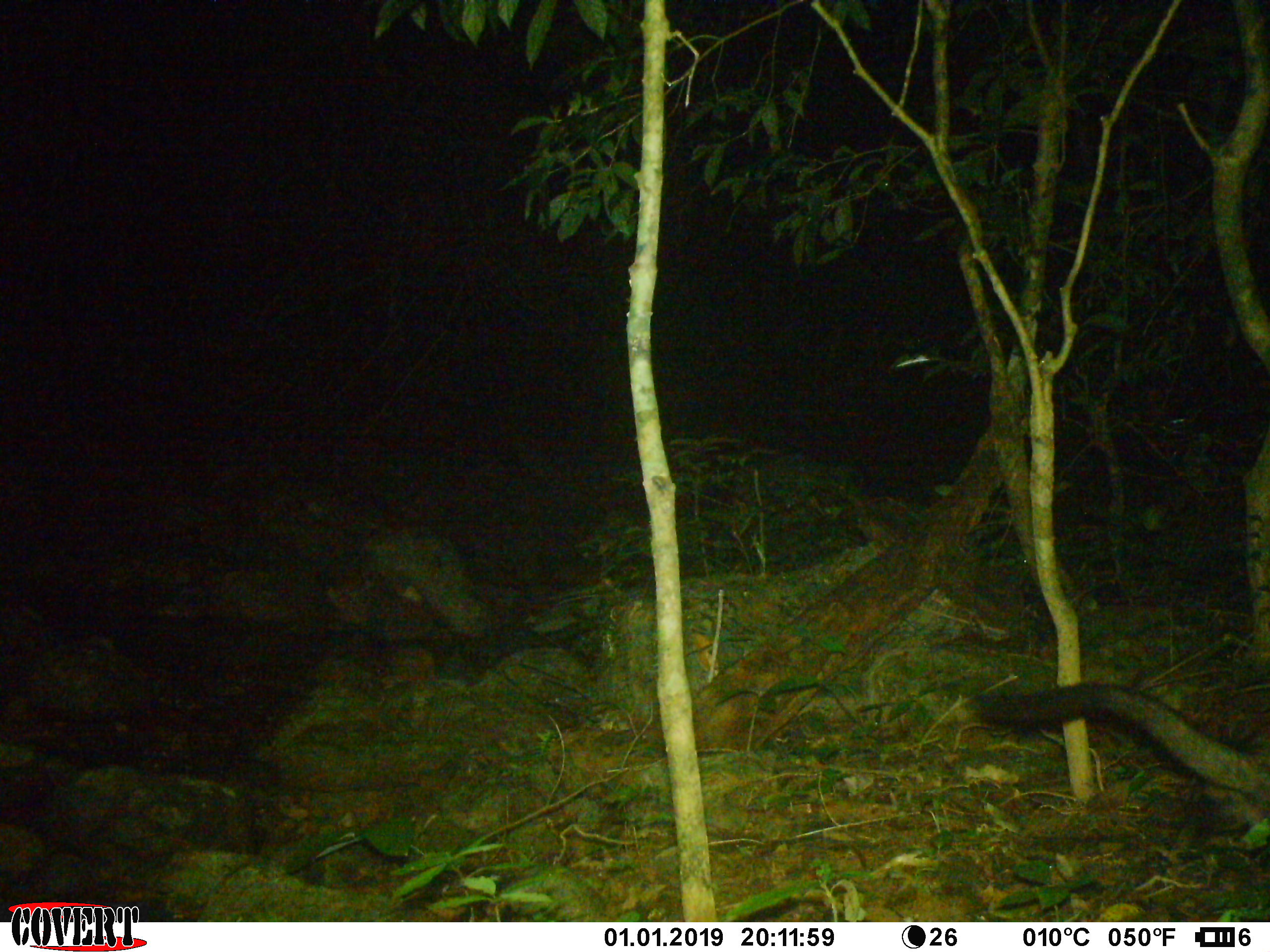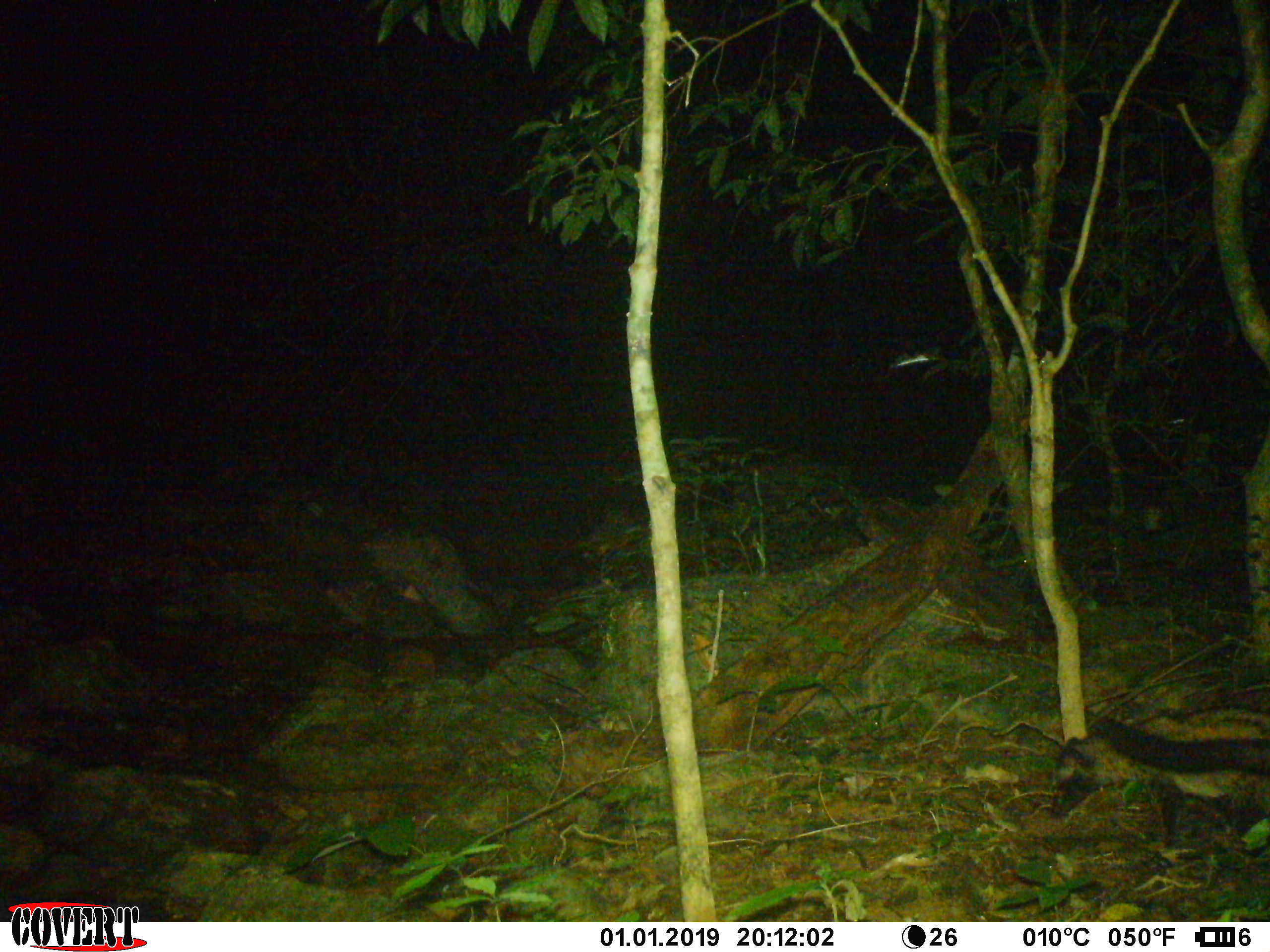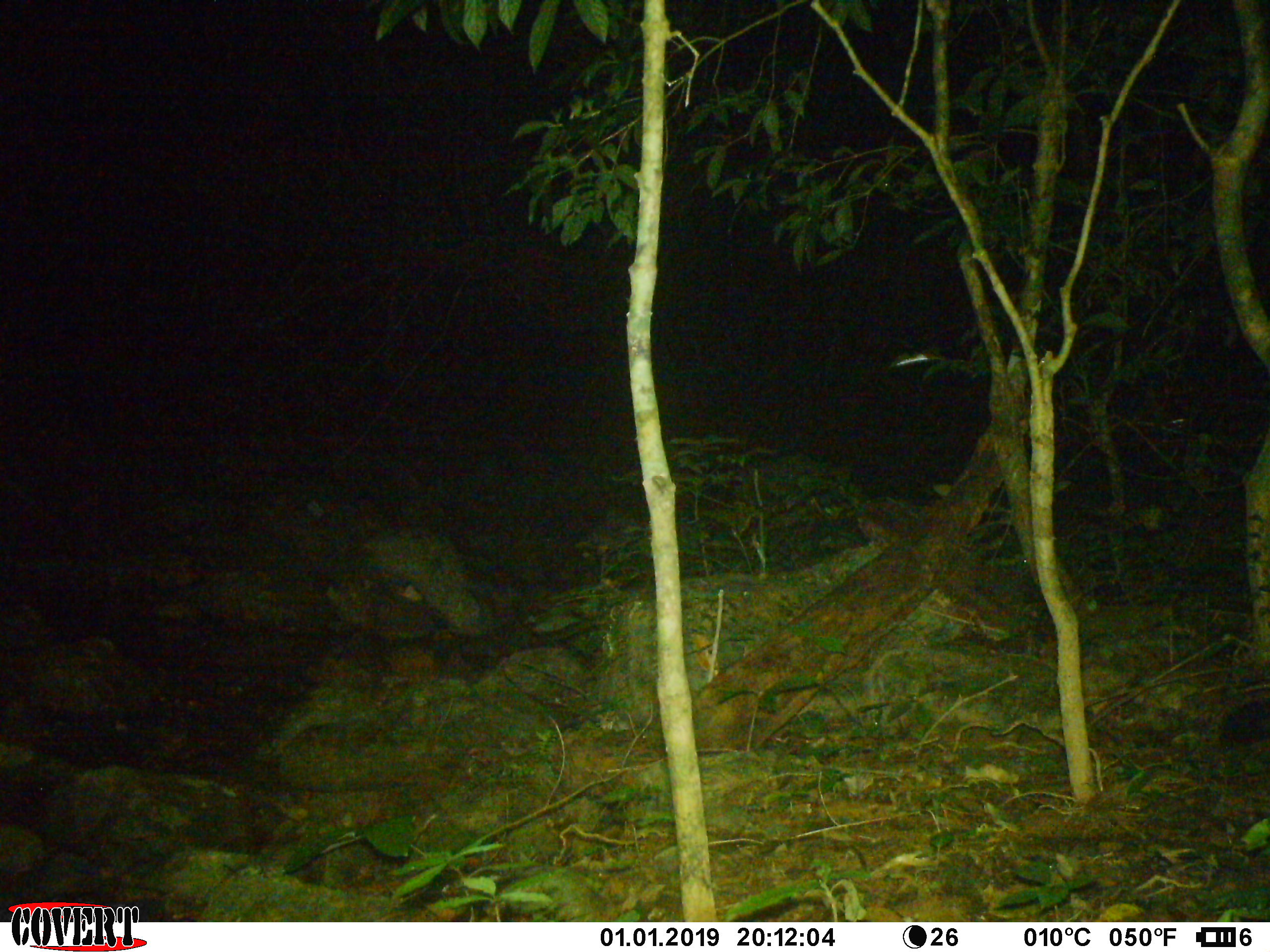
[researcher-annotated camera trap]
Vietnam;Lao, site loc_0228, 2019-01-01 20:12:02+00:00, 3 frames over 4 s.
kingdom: Animalia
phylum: Chordata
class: Mammalia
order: Carnivora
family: Viverridae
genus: Paradoxurus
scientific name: Paradoxurus hermaphroditus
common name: common palm civet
Common palm civet (Paradoxurus hermaphroditus). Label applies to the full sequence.